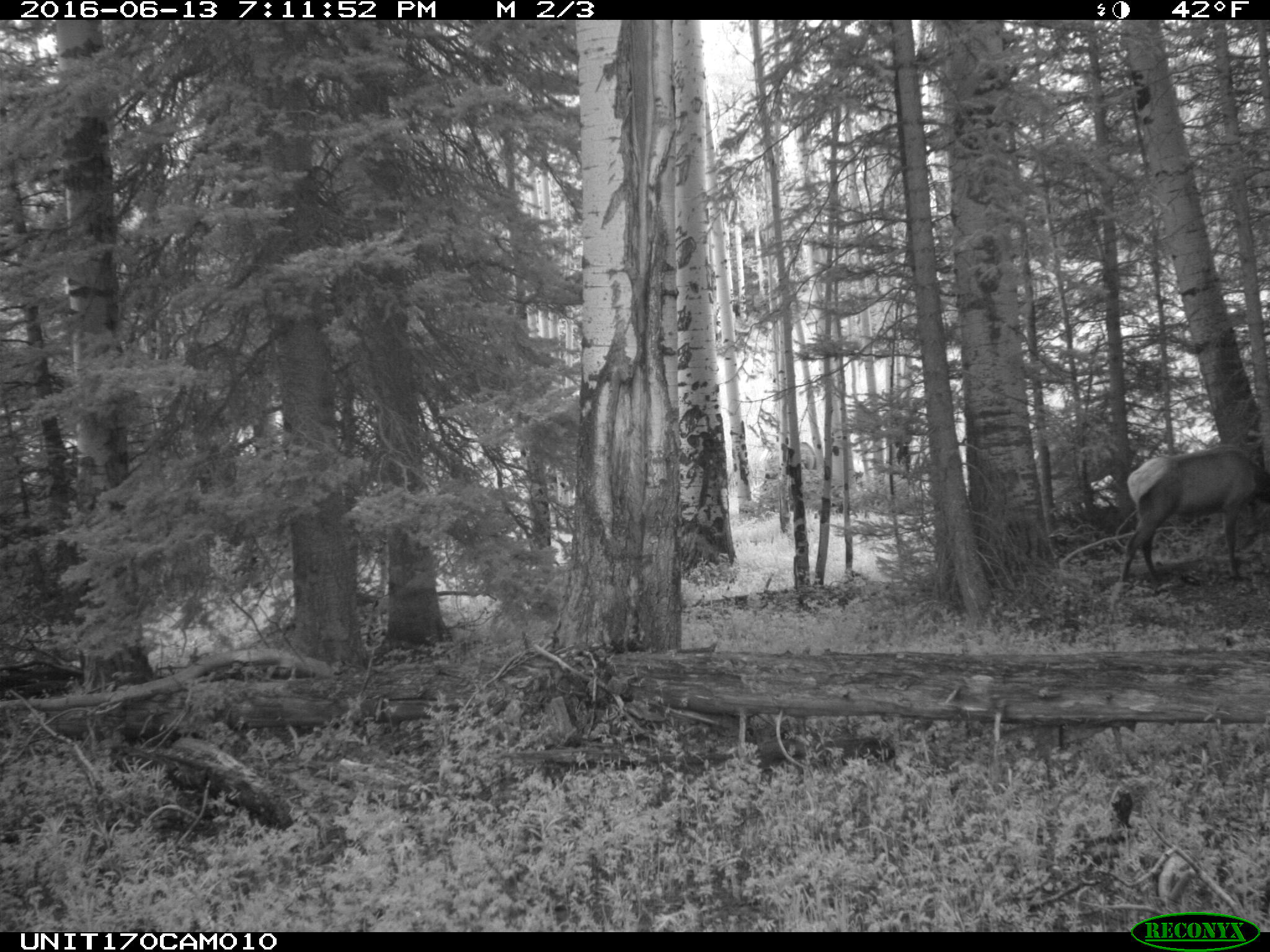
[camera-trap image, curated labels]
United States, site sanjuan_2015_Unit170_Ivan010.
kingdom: Animalia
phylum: Chordata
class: Mammalia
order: Artiodactyla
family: Cervidae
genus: Cervus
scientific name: Cervus elaphus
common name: red deer